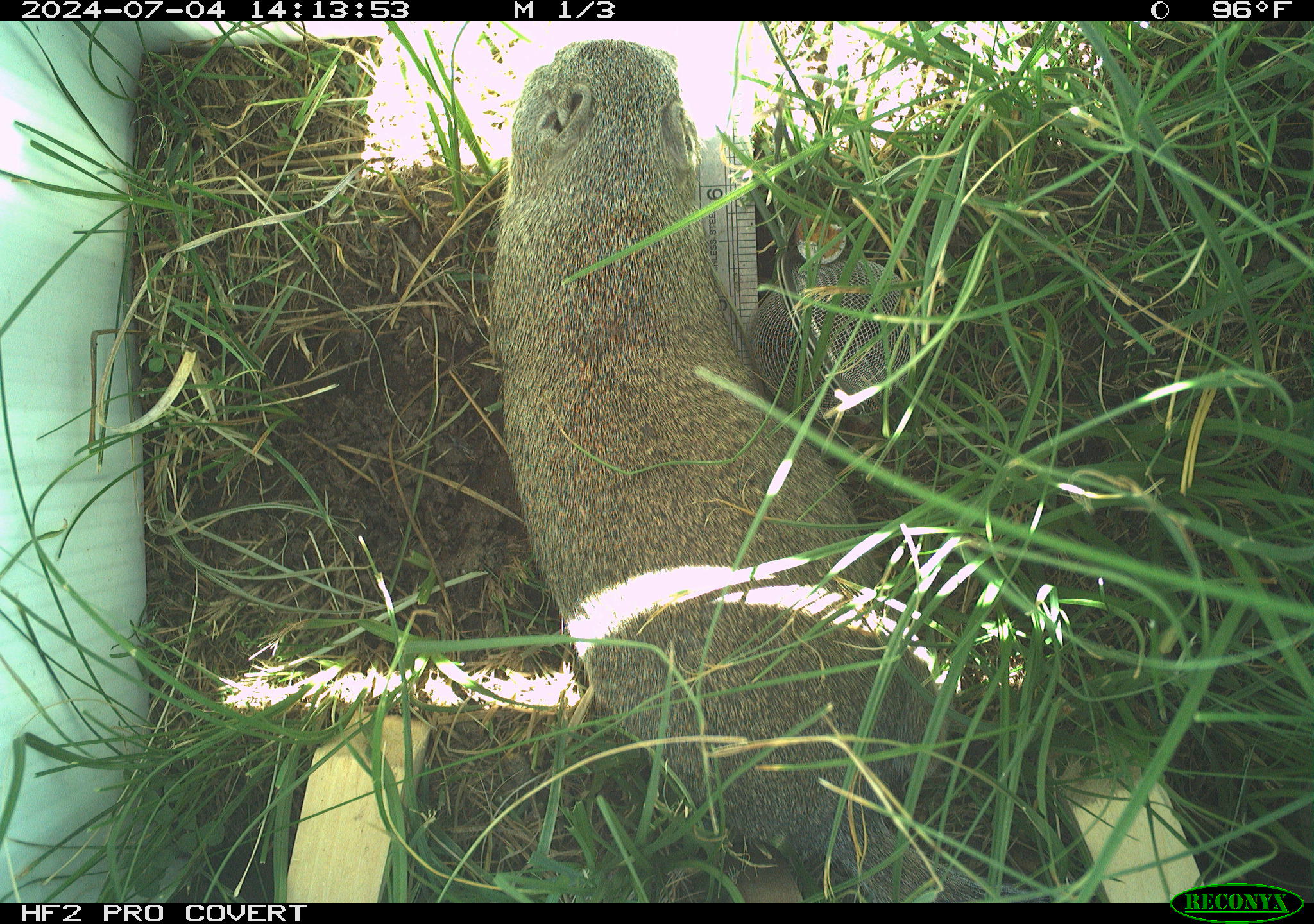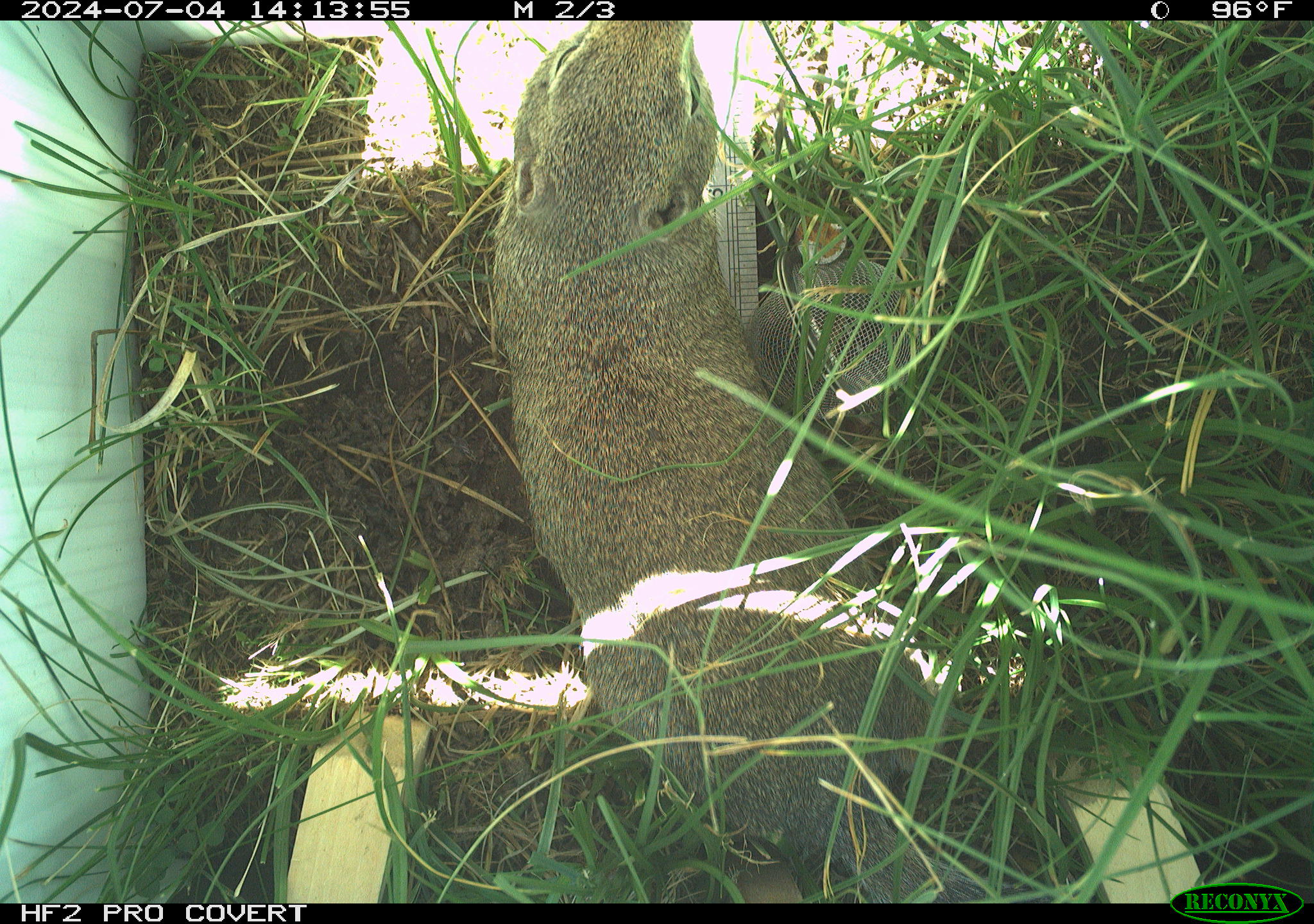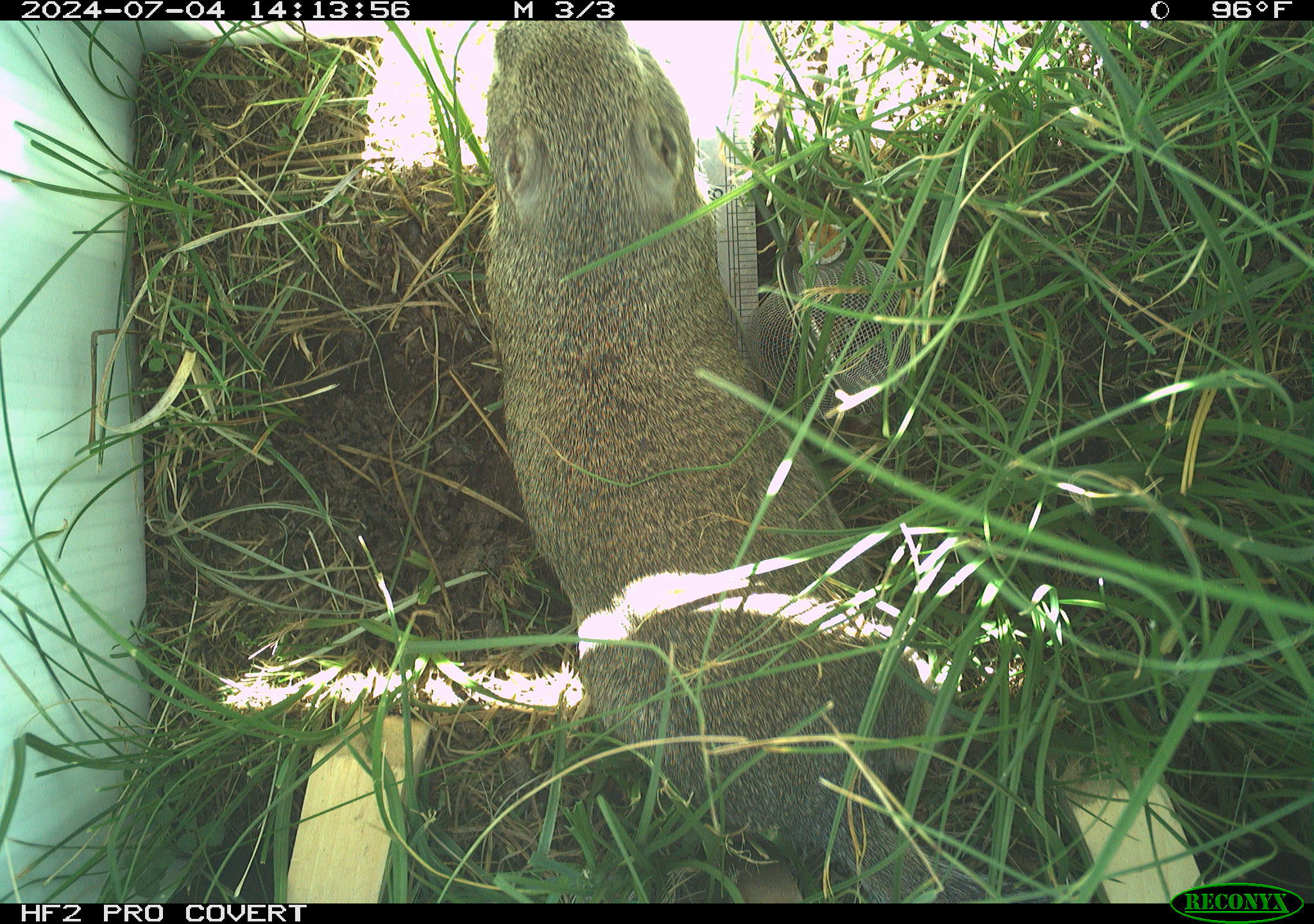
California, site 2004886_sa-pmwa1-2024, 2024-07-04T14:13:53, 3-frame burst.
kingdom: Animalia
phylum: Chordata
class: Mammalia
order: Rodentia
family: Sciuridae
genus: Urocitellus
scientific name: Urocitellus beldingi beldingi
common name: belding's ground squirrel